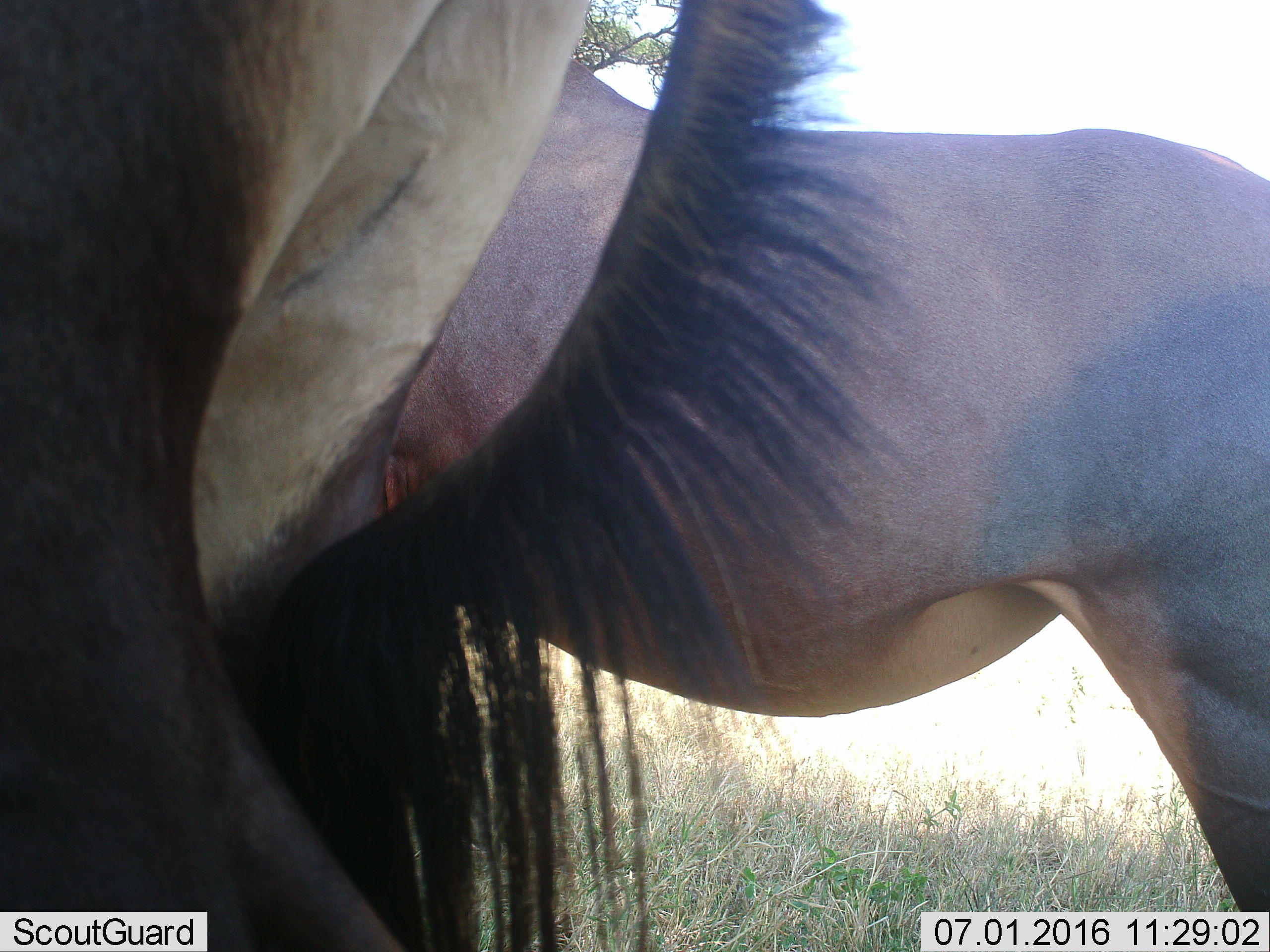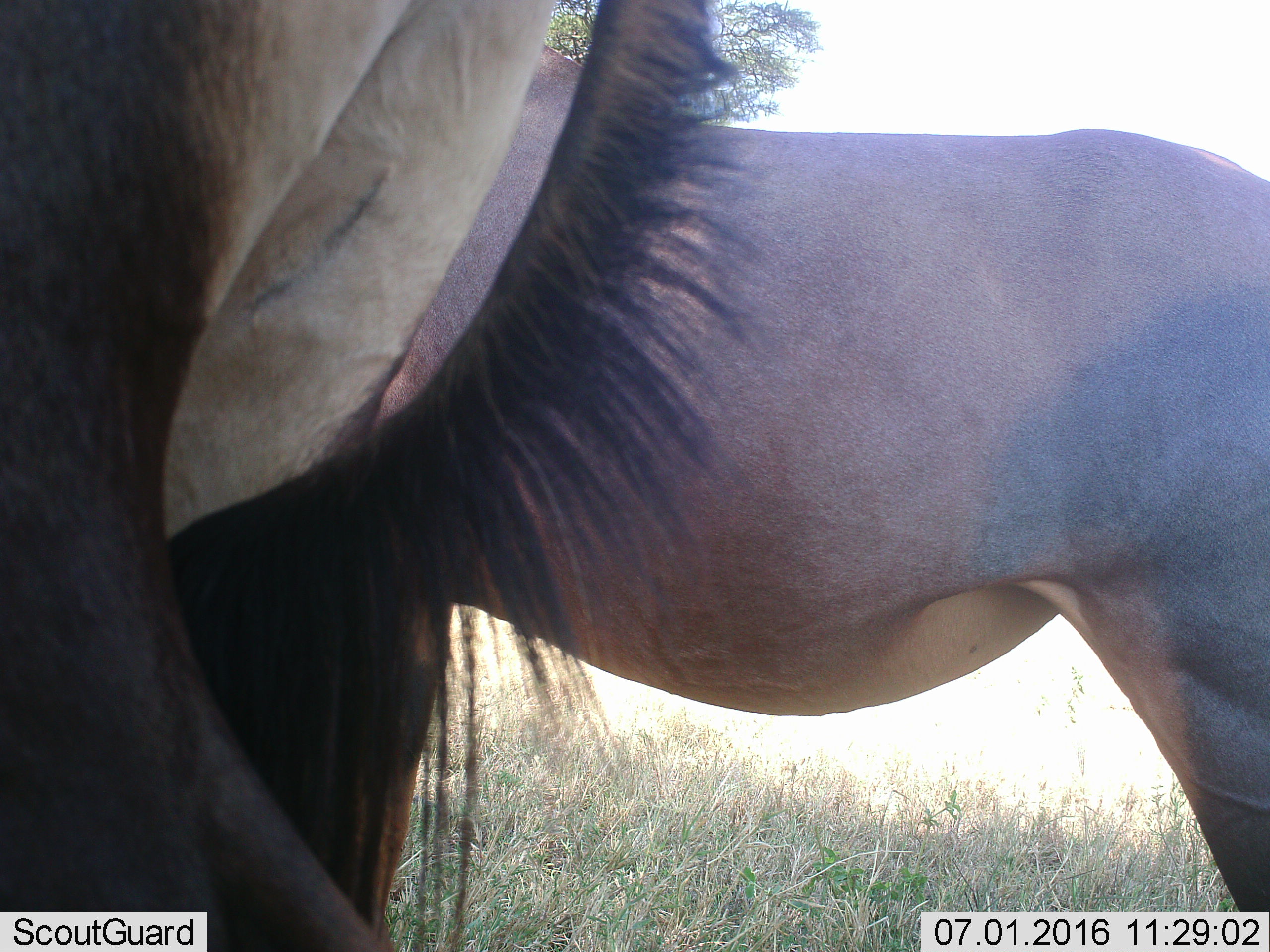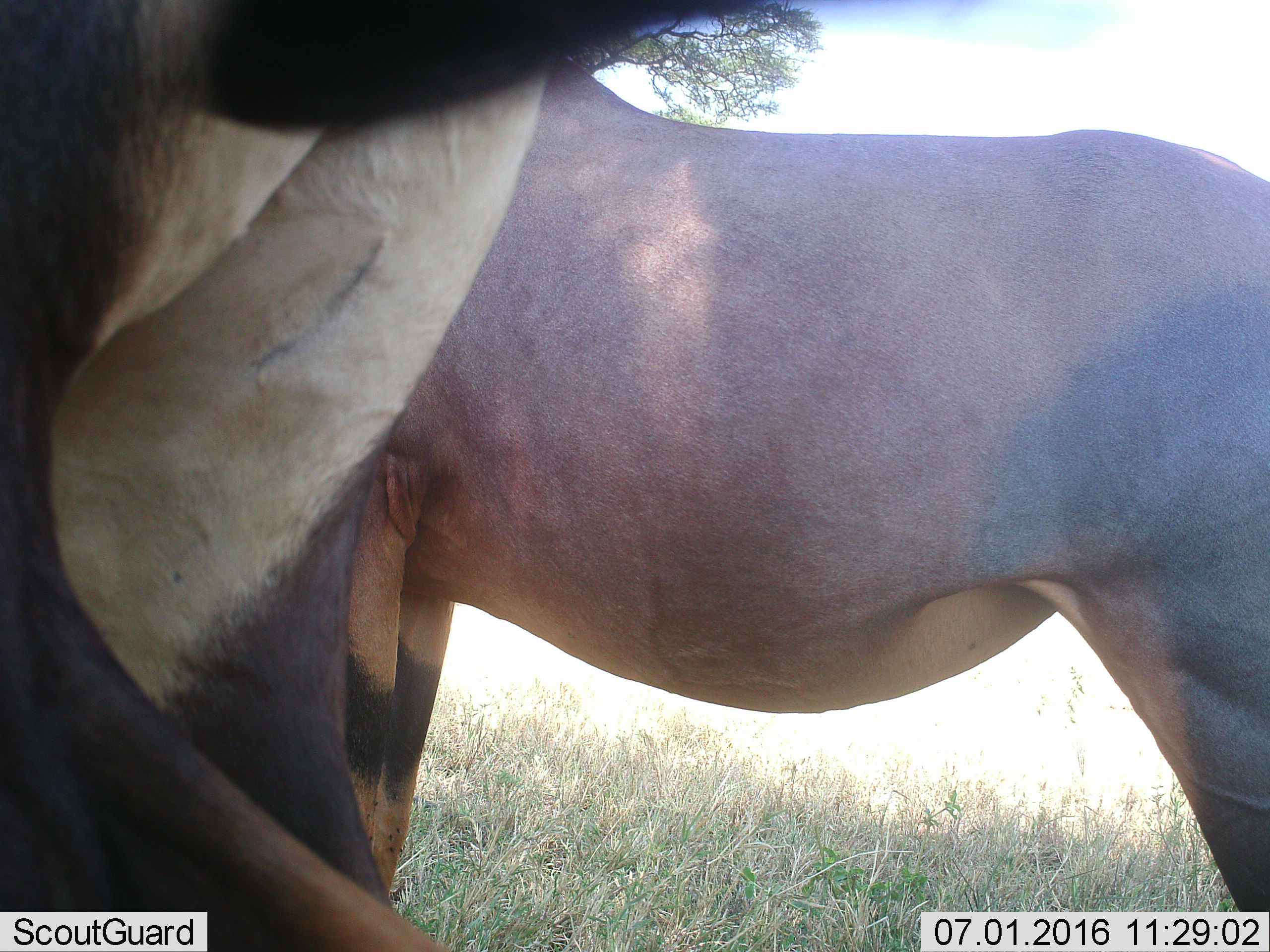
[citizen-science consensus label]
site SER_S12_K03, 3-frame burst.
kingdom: Animalia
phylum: Chordata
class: Mammalia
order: Artiodactyla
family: Bovidae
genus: Connochaetes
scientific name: Connochaetes taurinus taurinus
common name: blue wildebeest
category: wildebeestblue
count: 2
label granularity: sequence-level